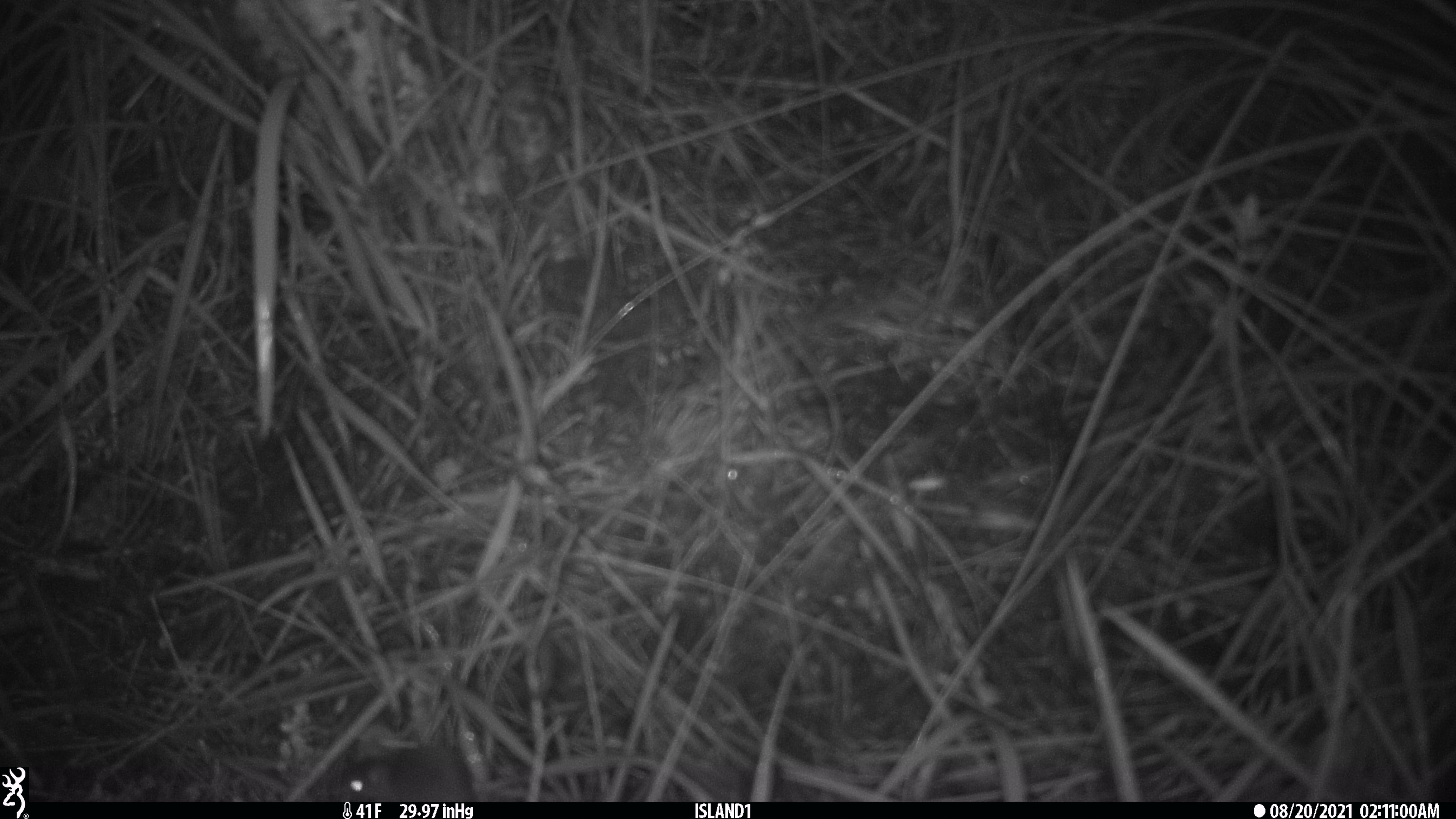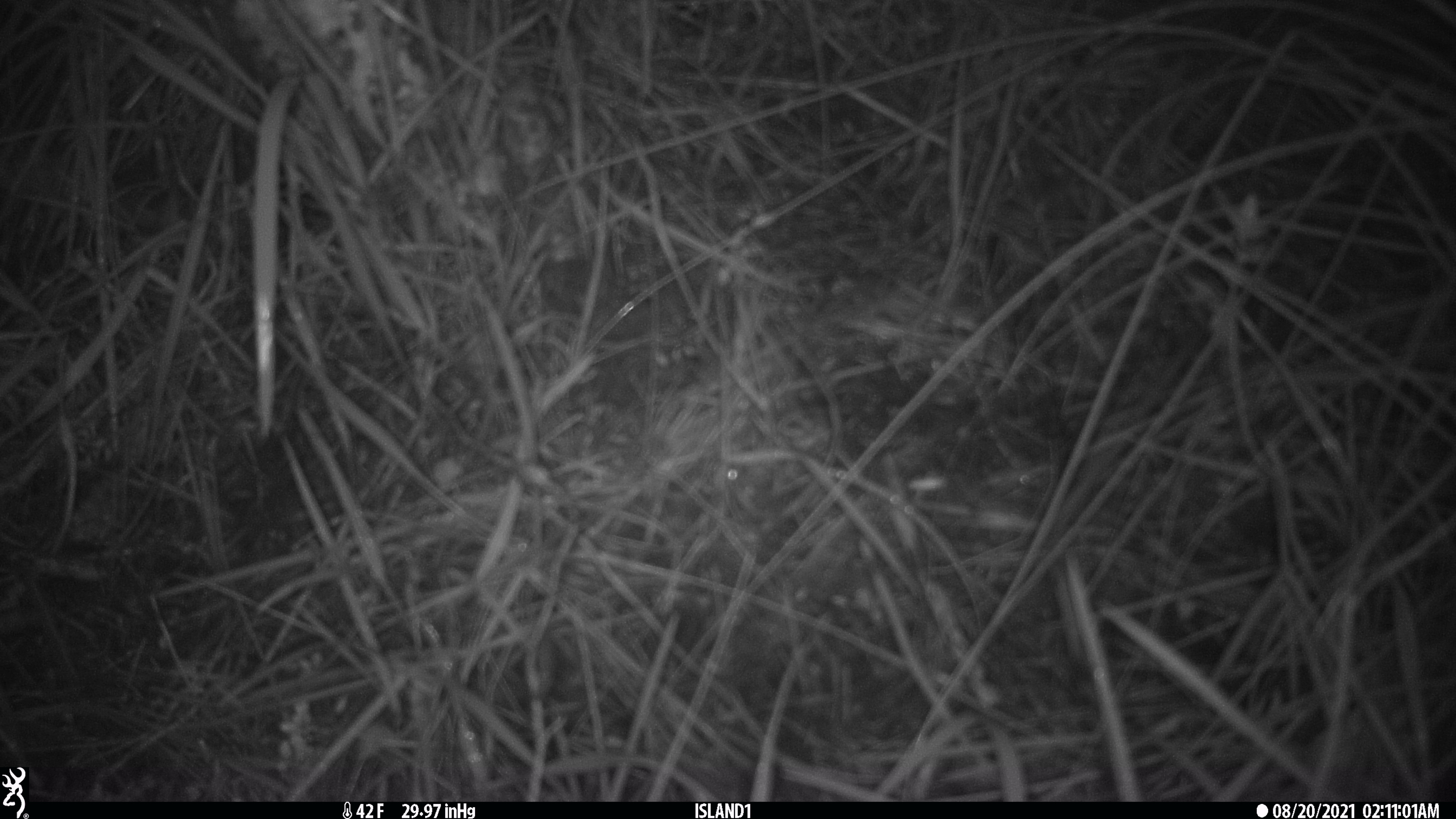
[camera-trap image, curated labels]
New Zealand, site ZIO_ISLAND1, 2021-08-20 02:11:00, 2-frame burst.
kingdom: Animalia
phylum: Chordata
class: Mammalia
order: Rodentia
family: Muridae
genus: Mus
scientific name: Mus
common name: mouse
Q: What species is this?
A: Mouse (Mus).